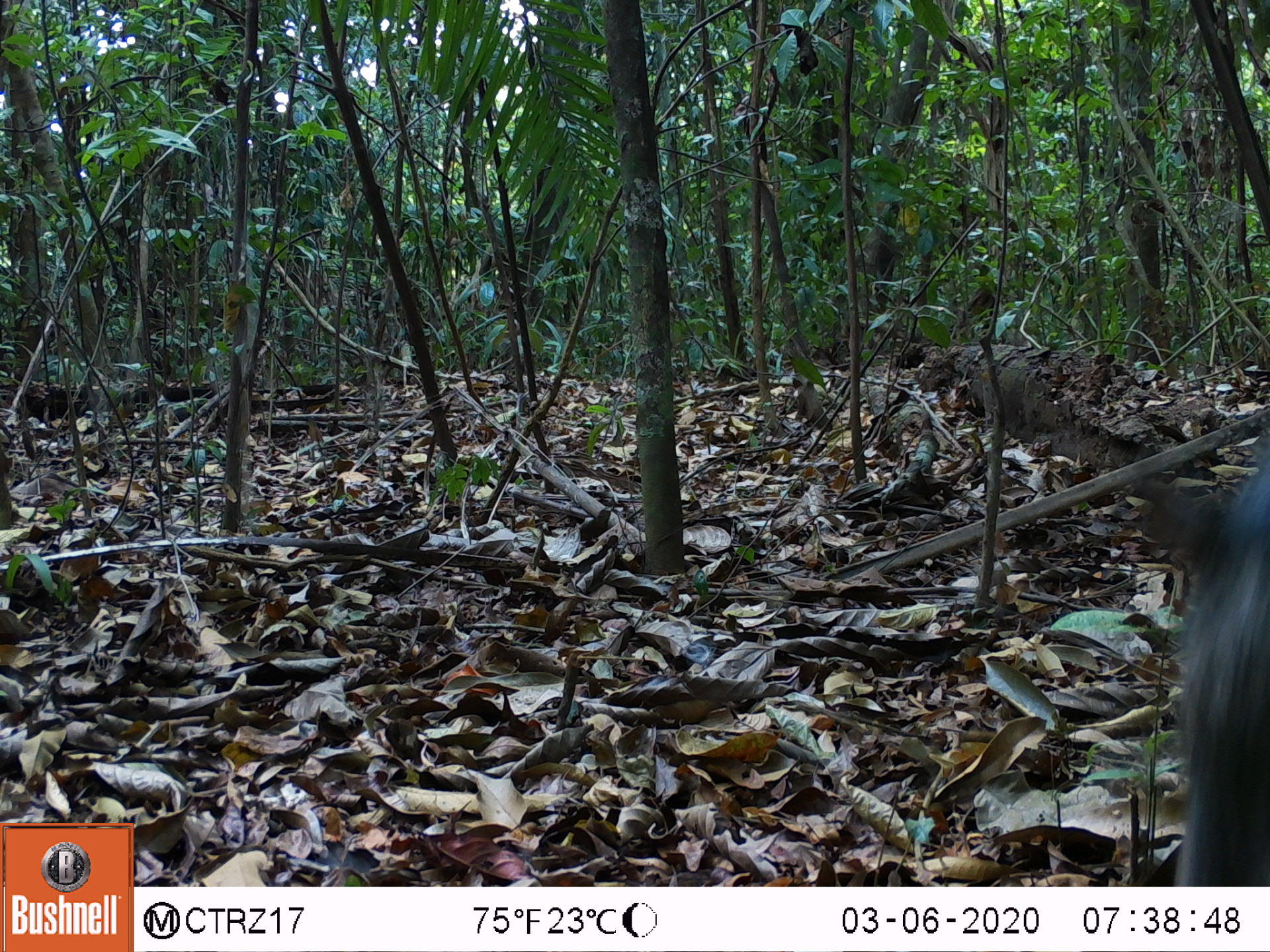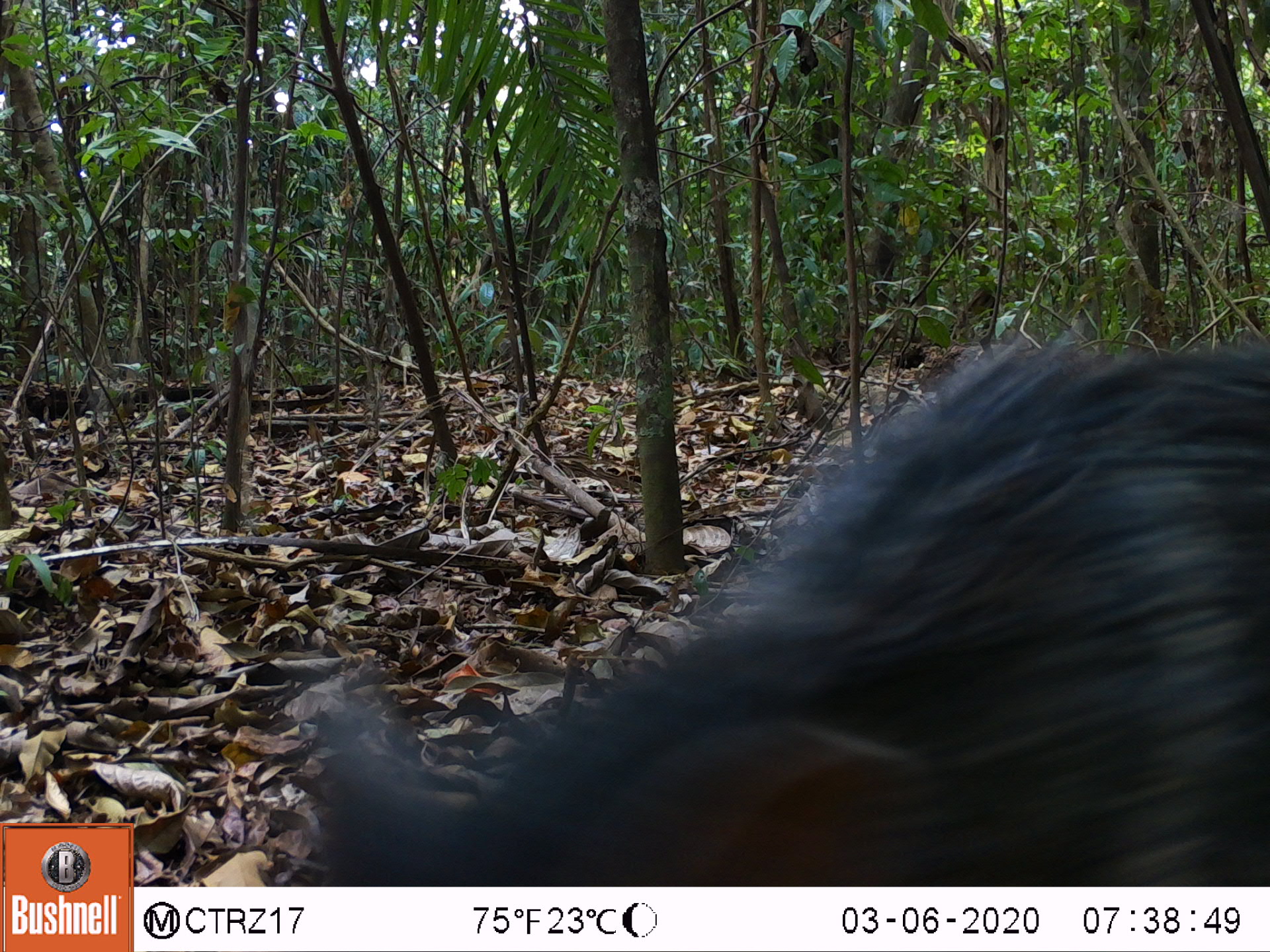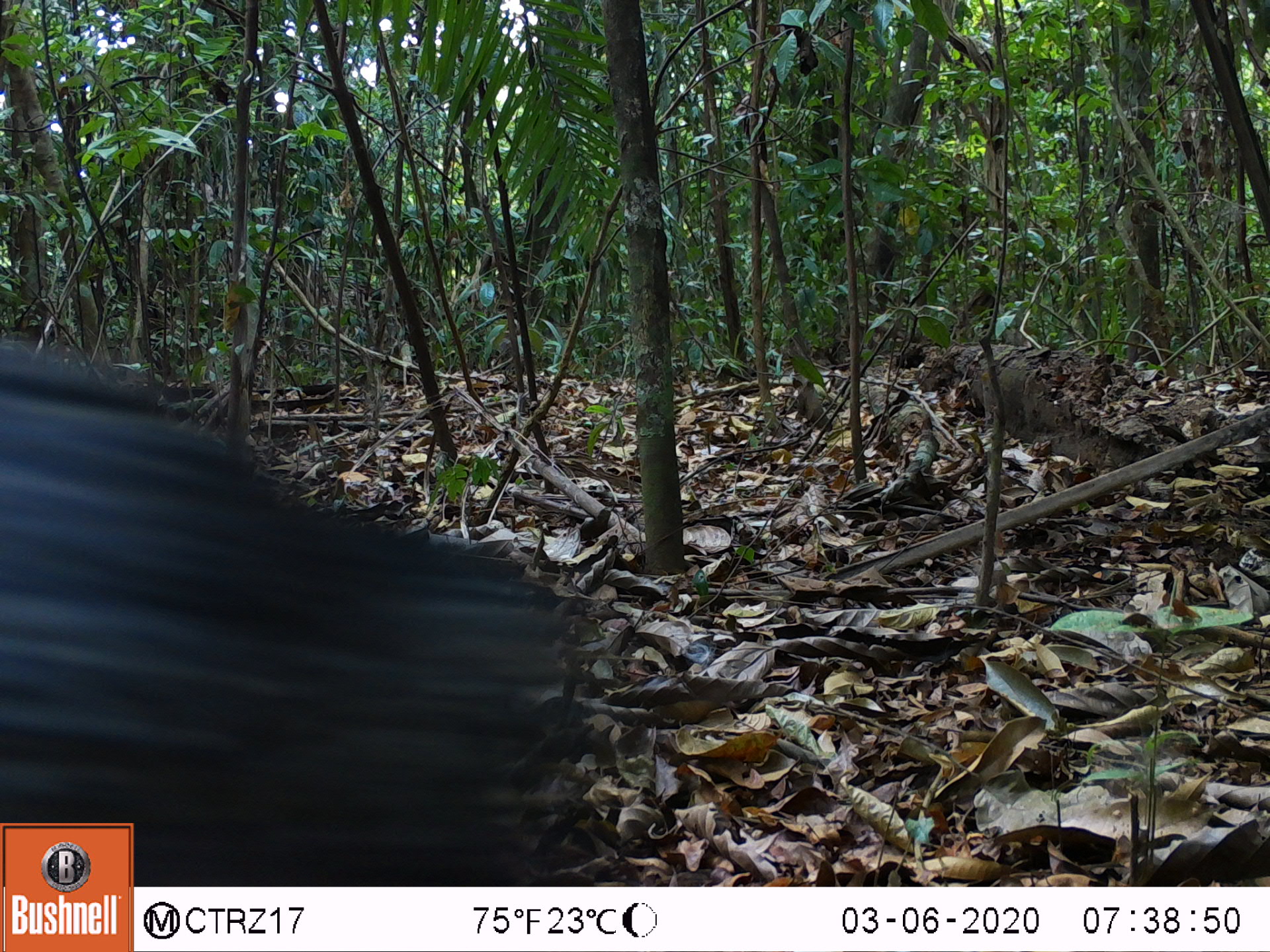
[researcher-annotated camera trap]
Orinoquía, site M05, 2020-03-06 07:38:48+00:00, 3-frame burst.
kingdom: Animalia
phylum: Chordata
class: Mammalia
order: Artiodactyla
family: Tayassuidae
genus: Pecari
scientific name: Pecari tajacu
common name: collared peccary